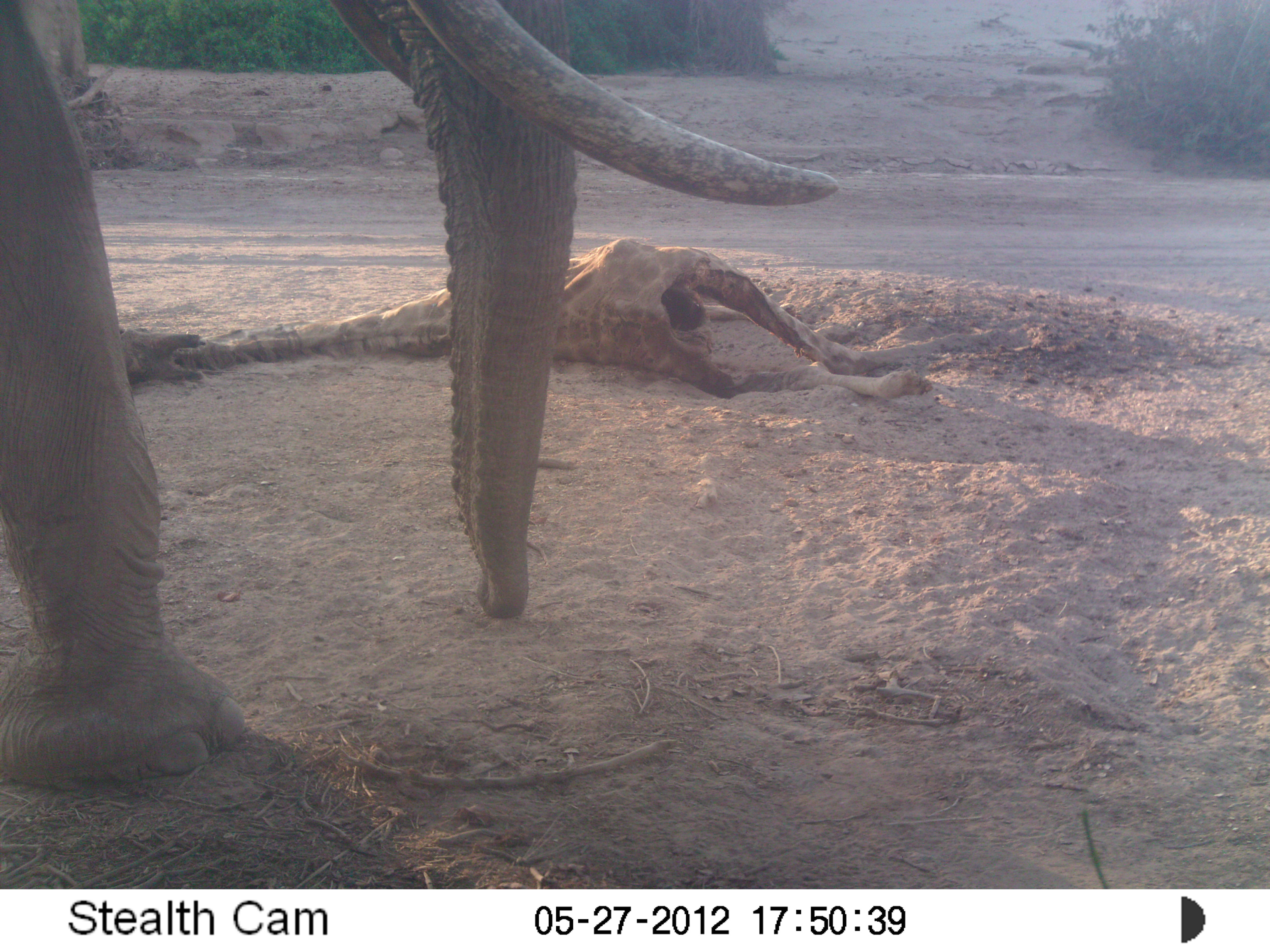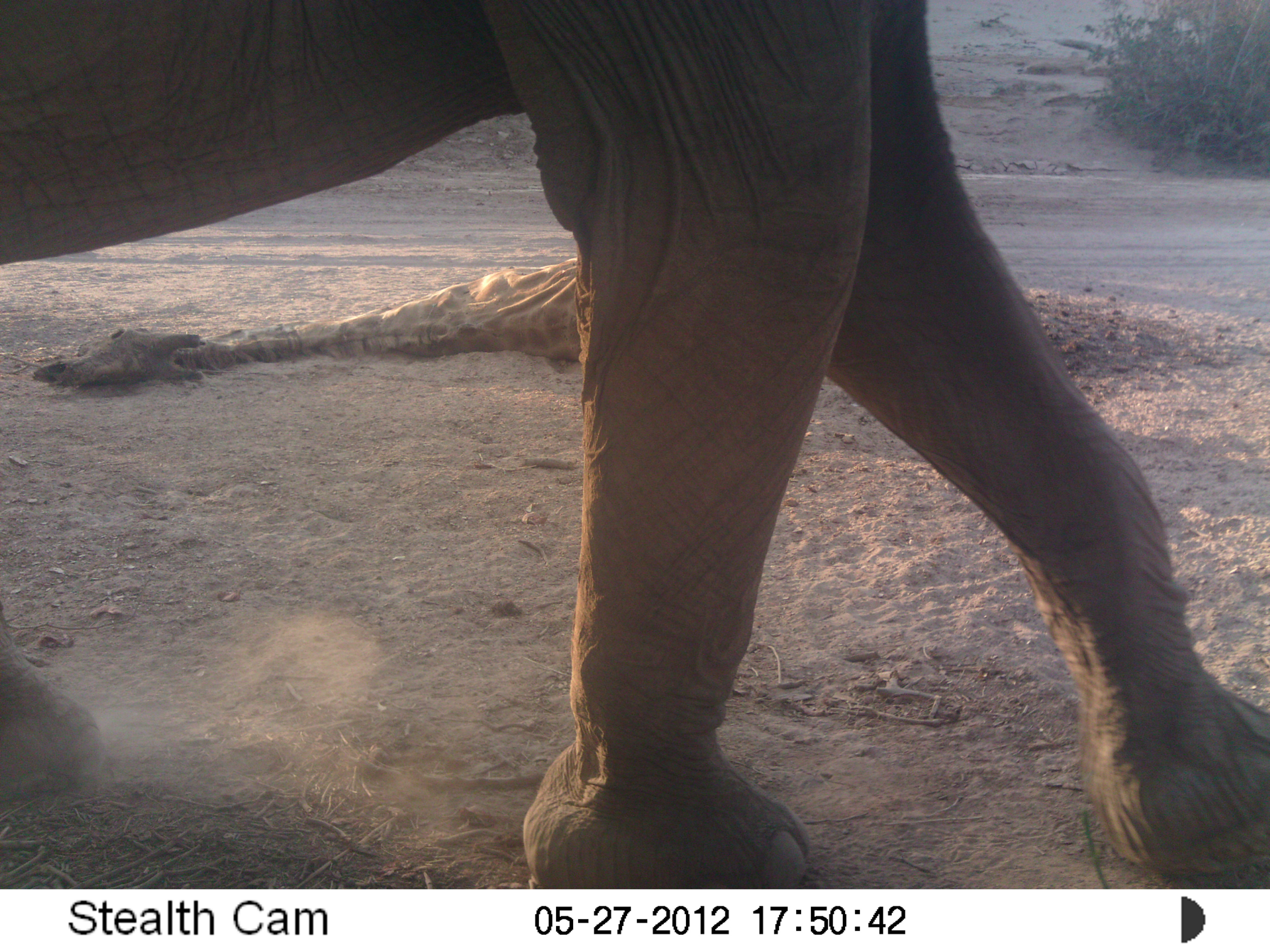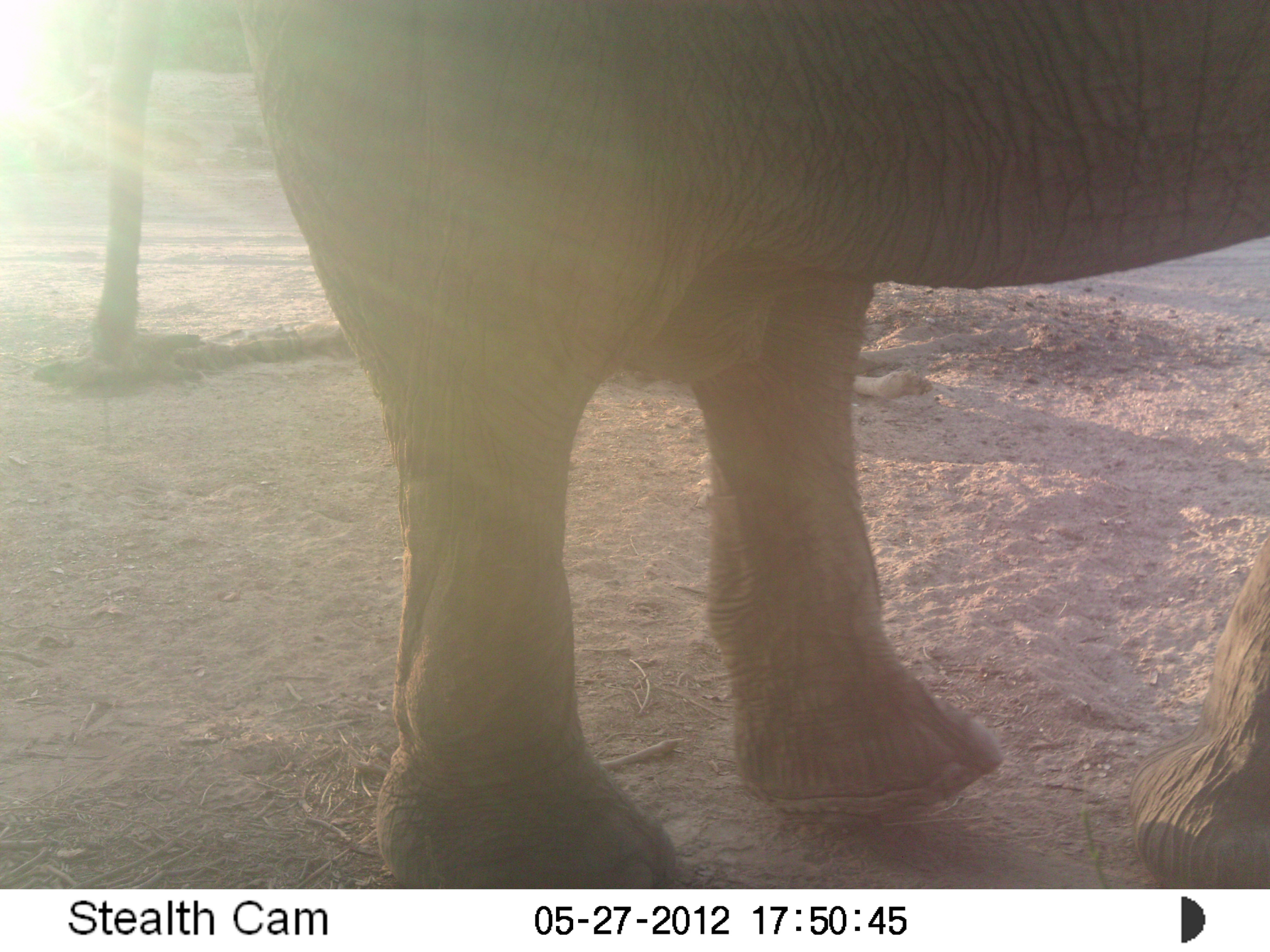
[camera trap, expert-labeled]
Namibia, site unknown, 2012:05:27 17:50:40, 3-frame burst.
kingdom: Animalia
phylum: Chordata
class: Mammalia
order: Proboscidea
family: Elephantidae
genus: Loxodonta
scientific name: Loxodonta africana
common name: african elephant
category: loxodanta africana